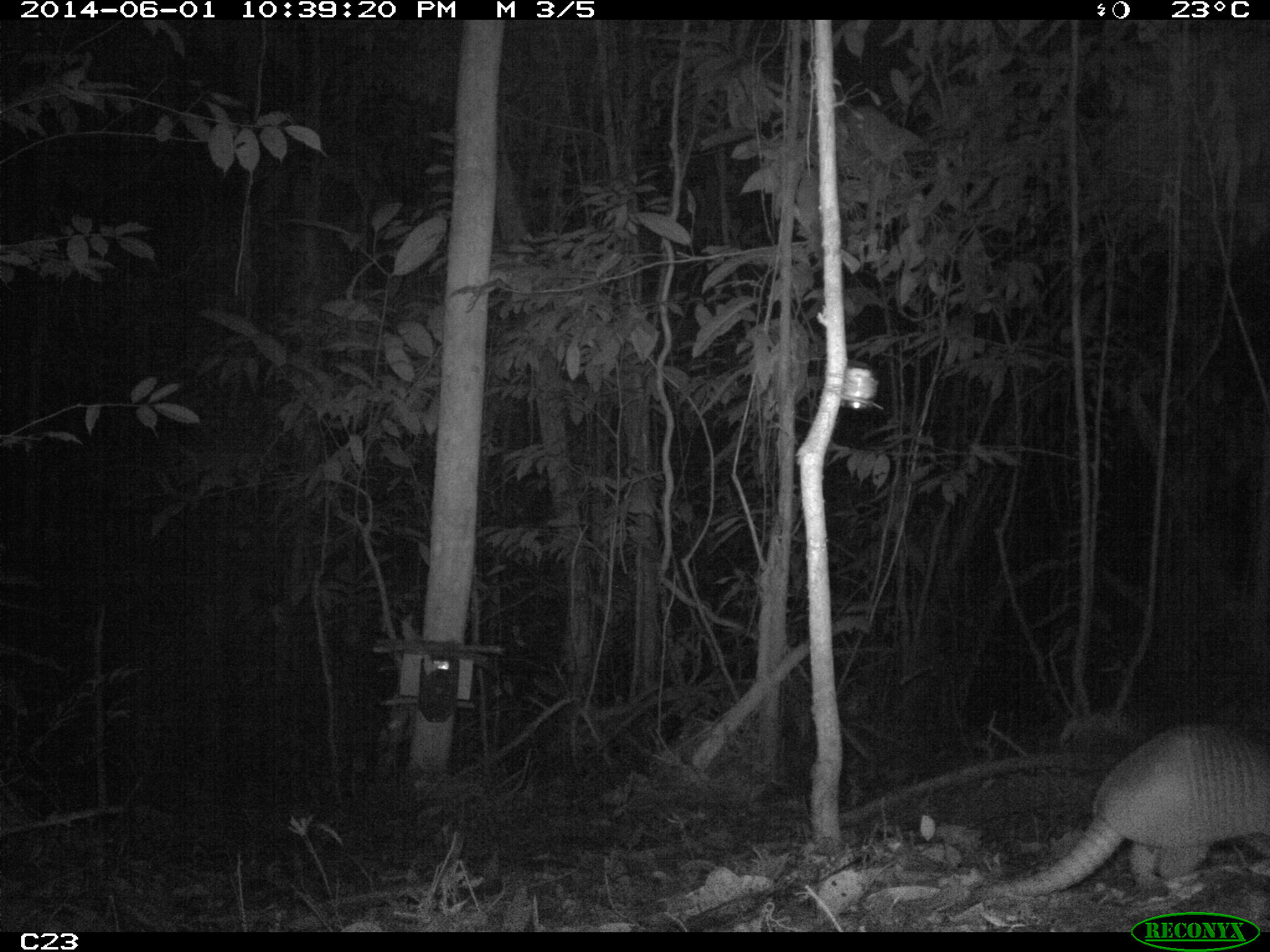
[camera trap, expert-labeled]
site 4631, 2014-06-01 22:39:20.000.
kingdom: Animalia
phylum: Chordata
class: Mammalia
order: Cingulata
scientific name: Cingulata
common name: armadillo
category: unknown armadillo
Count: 1.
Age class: adult.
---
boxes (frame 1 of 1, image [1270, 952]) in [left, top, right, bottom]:
unknown armadillo: [976, 722, 1270, 909]